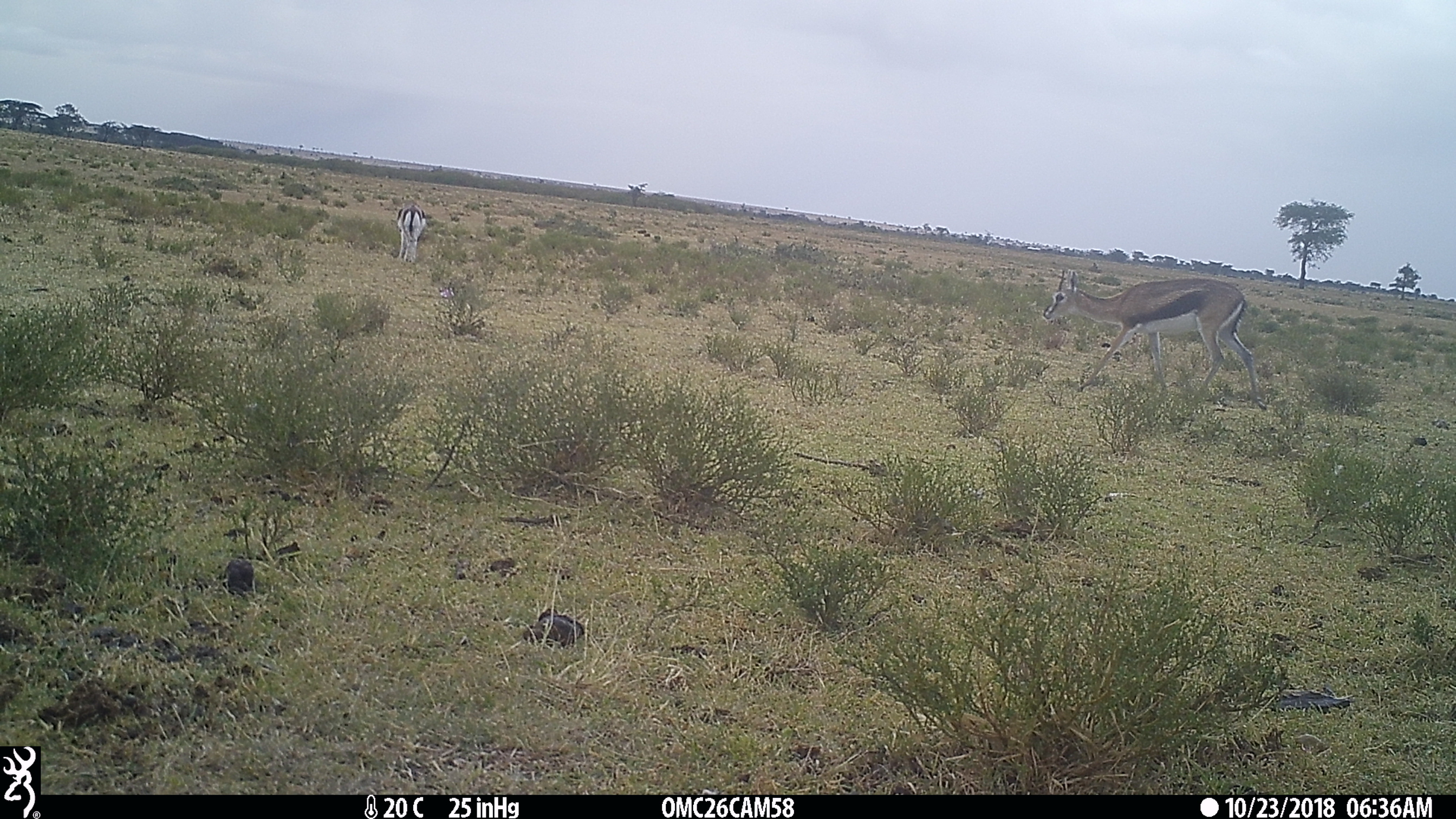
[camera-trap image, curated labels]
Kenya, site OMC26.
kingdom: Animalia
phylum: Chordata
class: Mammalia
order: Artiodactyla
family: Bovidae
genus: Eudorcas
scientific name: Eudorcas thomsonii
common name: thomon's gazelle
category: gazelle thomsons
Gazelle thomsons (thomon's gazelle) (Eudorcas thomsonii).